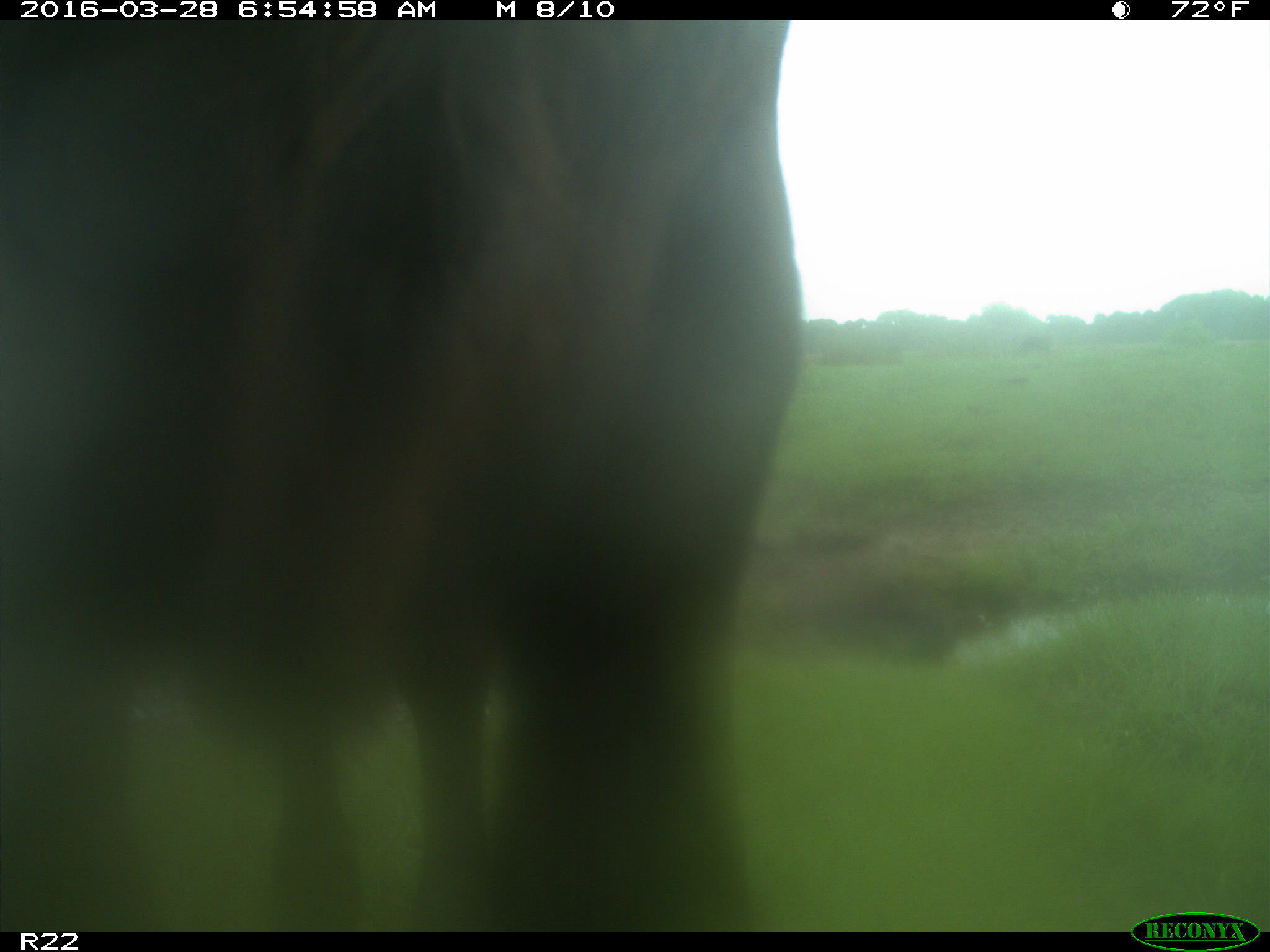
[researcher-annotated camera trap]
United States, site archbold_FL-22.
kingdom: Animalia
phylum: Chordata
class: Mammalia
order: Artiodactyla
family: Bovidae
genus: Bos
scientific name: Bos taurus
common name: domestic cow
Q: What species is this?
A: Bos taurus (domestic cow).